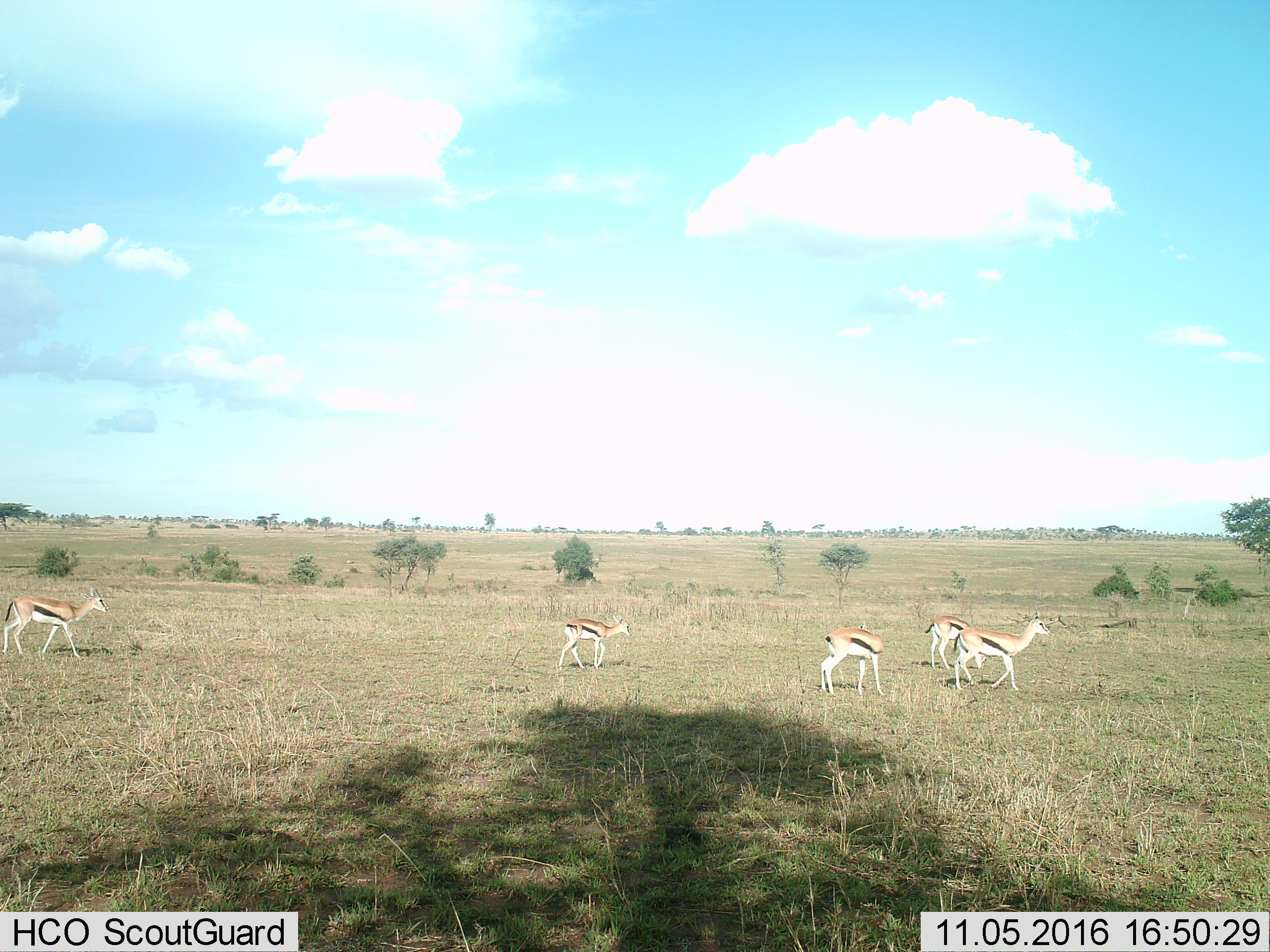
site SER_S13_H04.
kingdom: Animalia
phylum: Chordata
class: Mammalia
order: Artiodactyla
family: Bovidae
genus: Eudorcas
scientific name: Eudorcas thomsonii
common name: thomson's gazelle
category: gazellethomsons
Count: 5.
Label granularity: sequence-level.